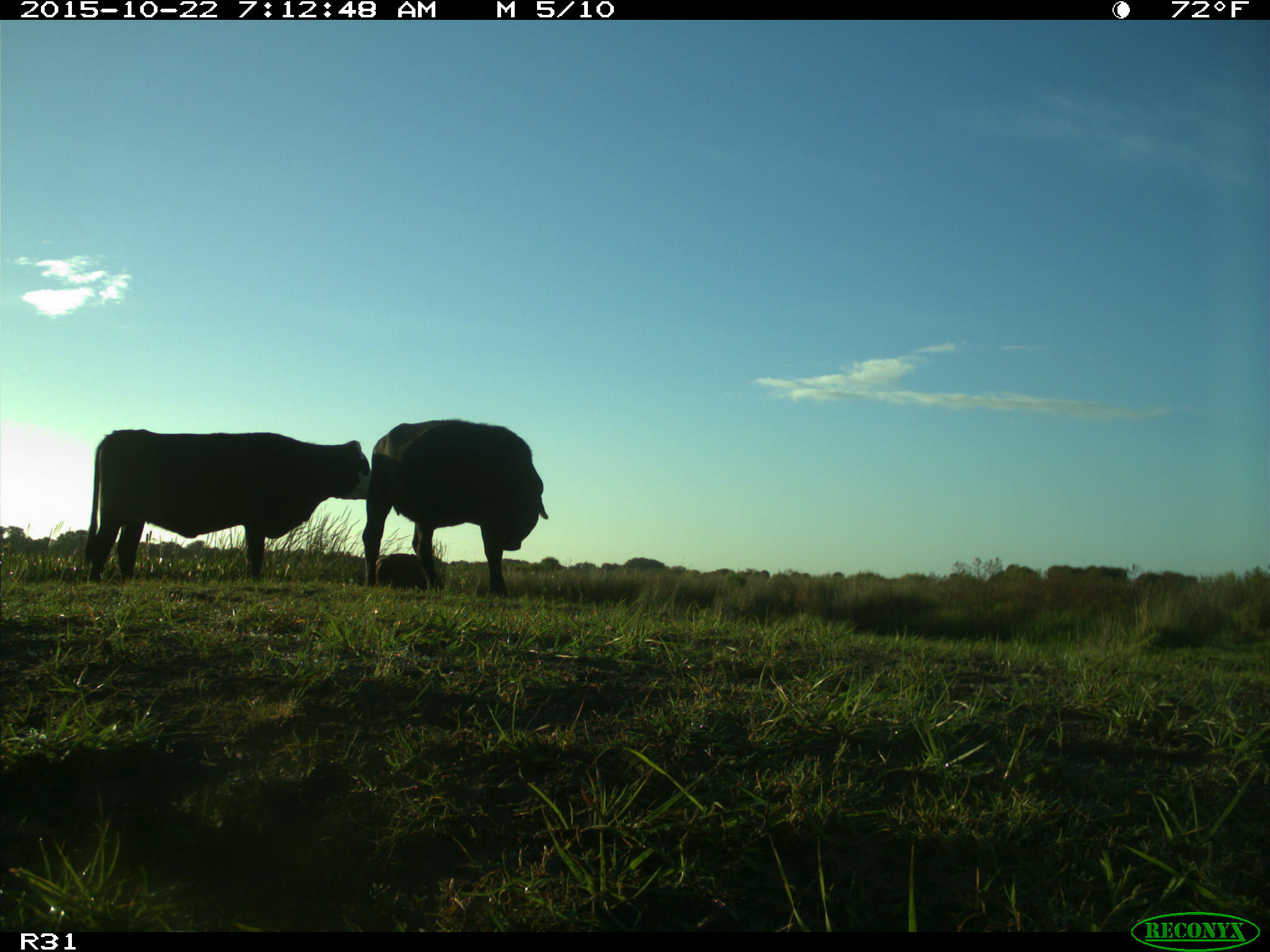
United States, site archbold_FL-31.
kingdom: Animalia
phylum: Chordata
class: Mammalia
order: Artiodactyla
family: Bovidae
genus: Bos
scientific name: Bos taurus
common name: domestic cow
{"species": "Bos taurus (domestic cow)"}